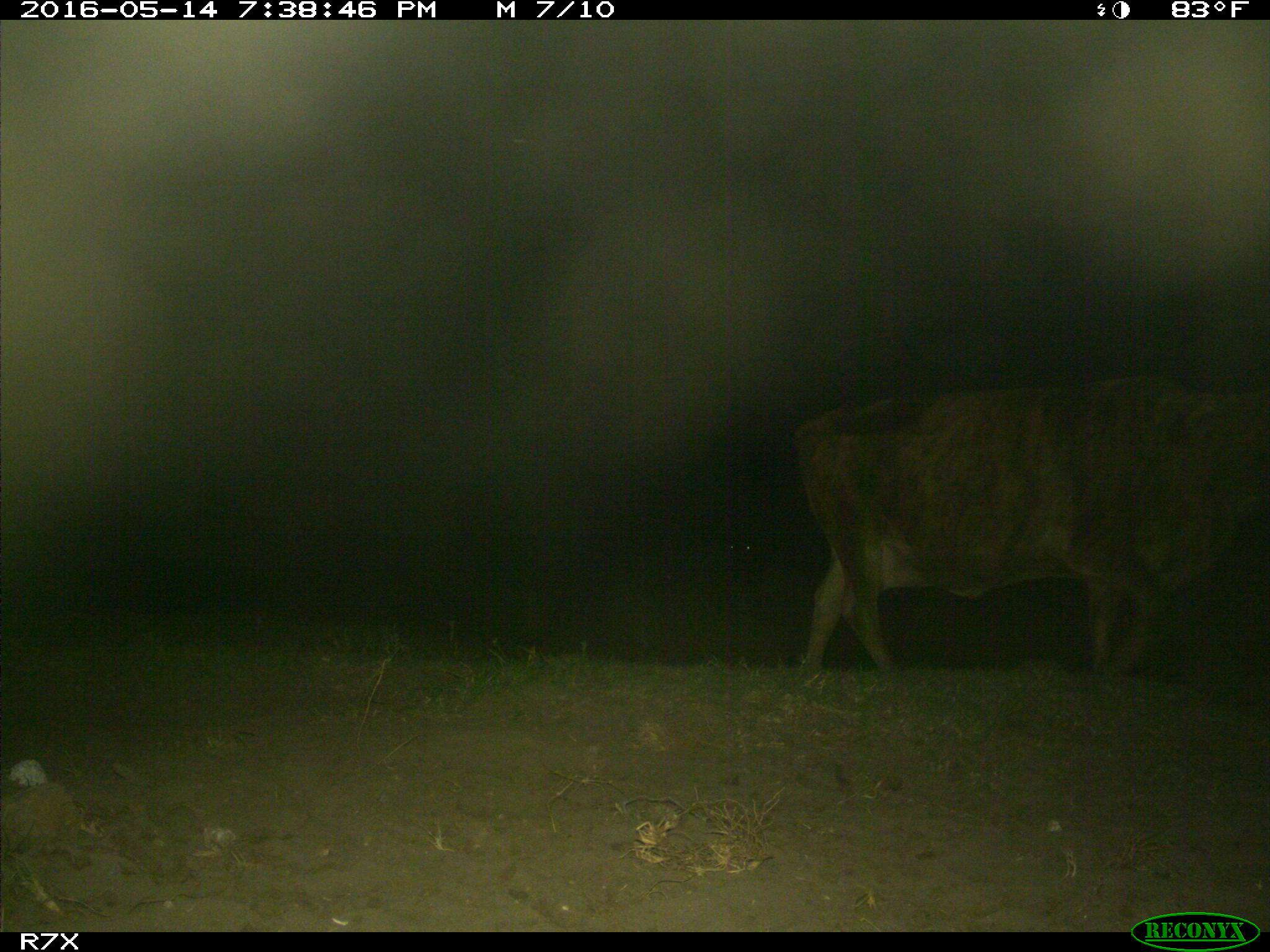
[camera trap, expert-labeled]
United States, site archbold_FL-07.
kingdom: Animalia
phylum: Chordata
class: Mammalia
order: Artiodactyla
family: Bovidae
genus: Bos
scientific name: Bos taurus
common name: domestic cow